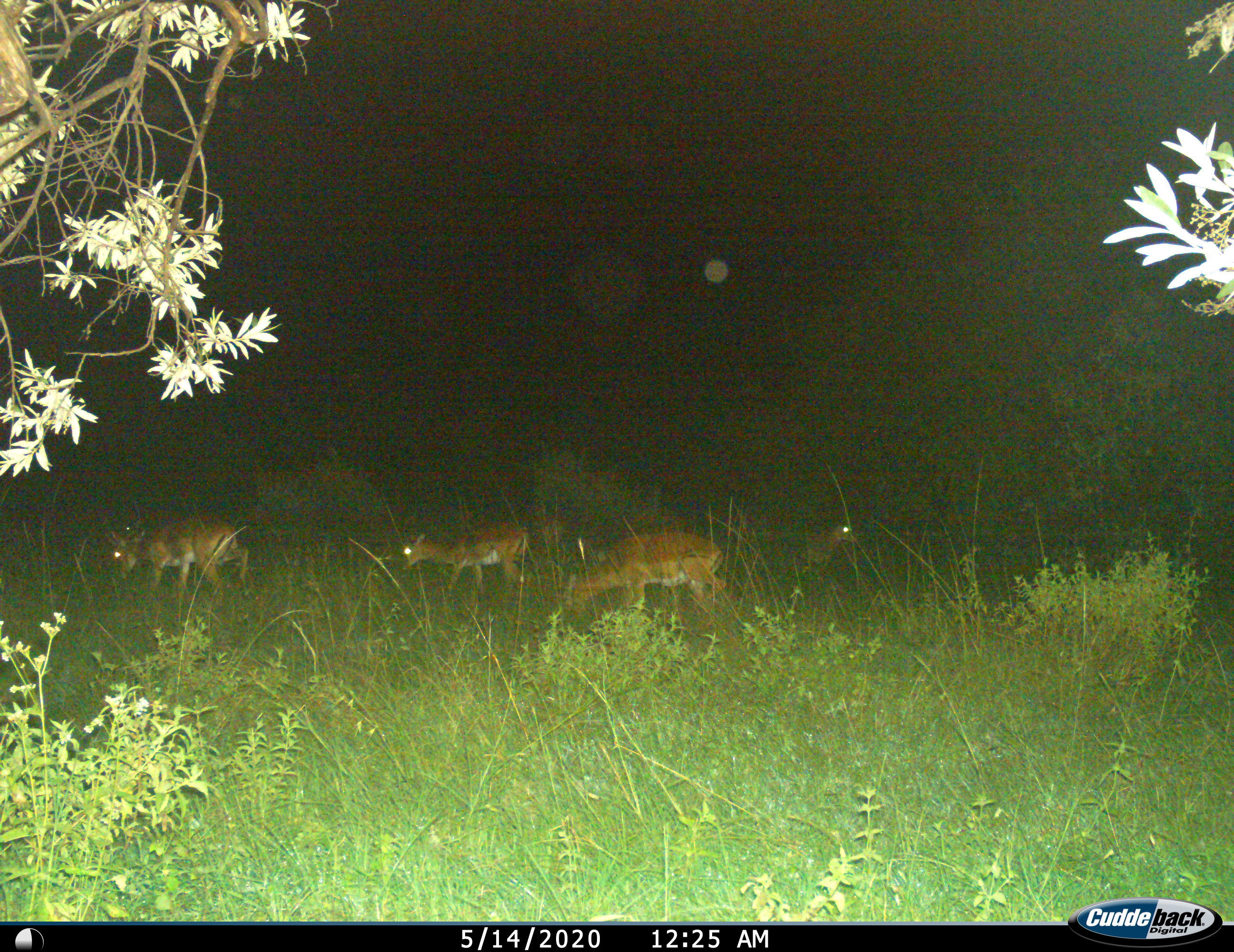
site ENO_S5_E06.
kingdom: Animalia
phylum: Chordata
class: Mammalia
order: Artiodactyla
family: Bovidae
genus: Aepyceros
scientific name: Aepyceros melampus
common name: impala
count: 4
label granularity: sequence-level